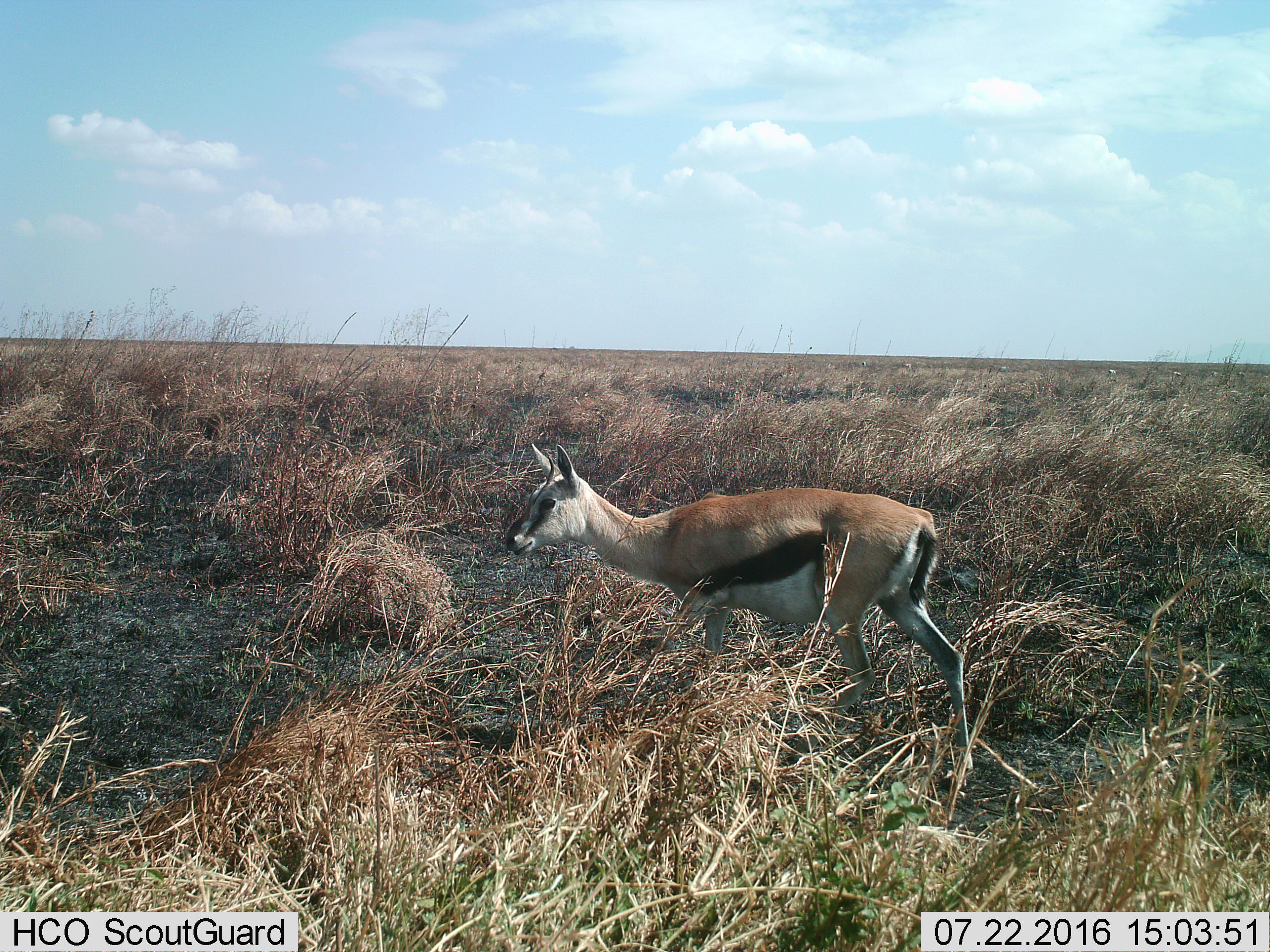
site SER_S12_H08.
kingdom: Animalia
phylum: Chordata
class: Mammalia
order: Artiodactyla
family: Bovidae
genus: Eudorcas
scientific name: Eudorcas thomsonii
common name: thomson's gazelle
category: gazellethomsons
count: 1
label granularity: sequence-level